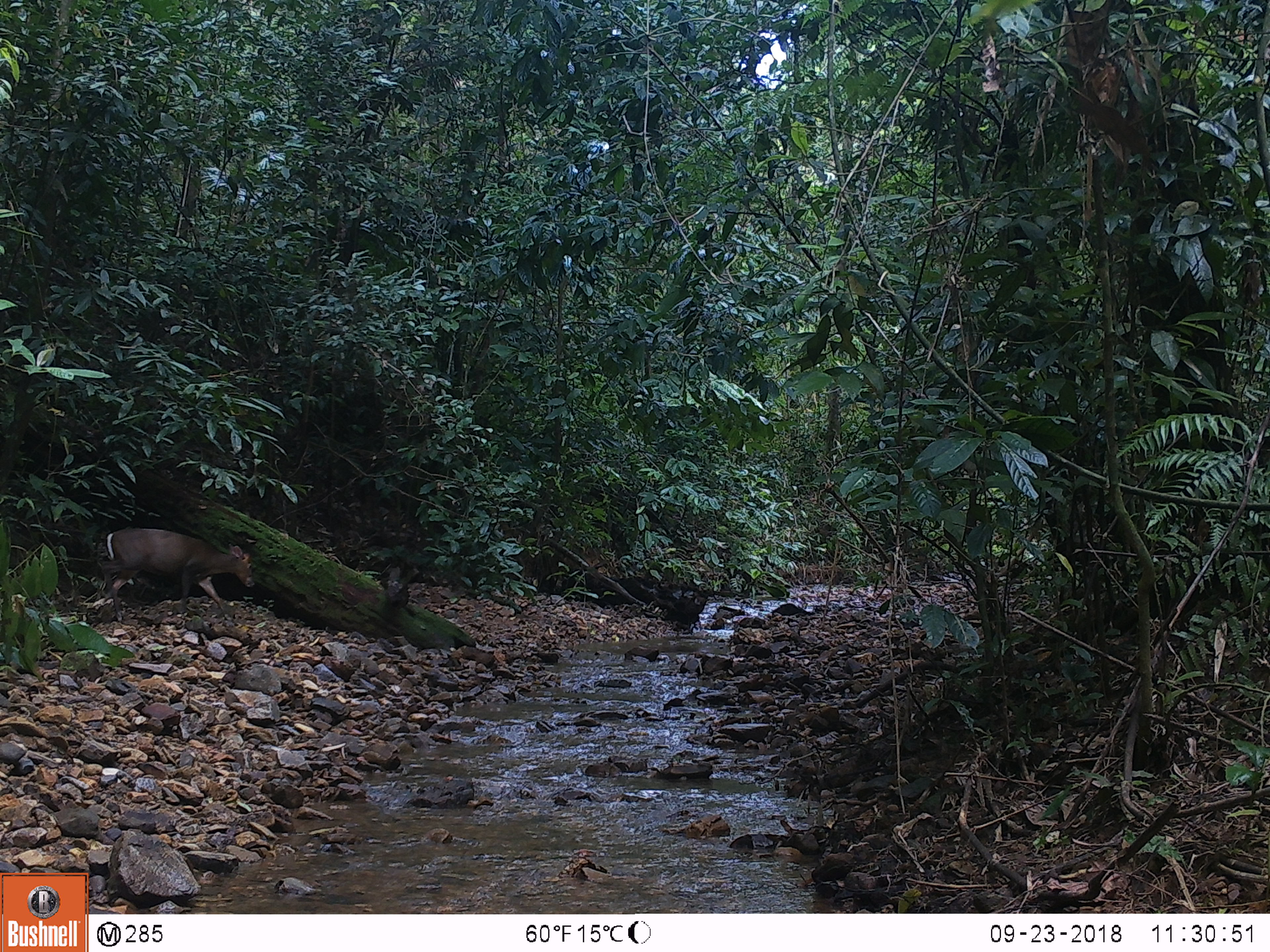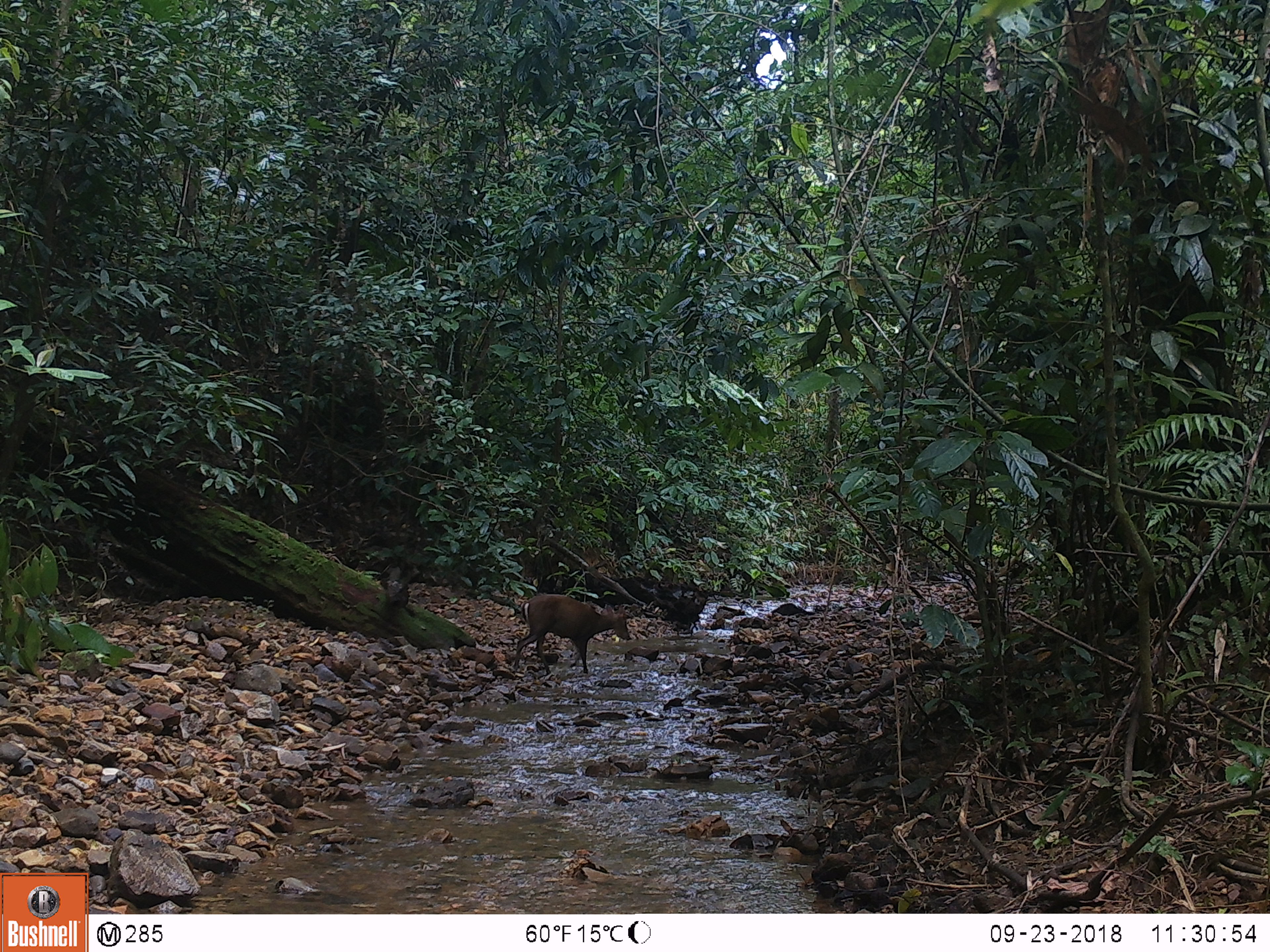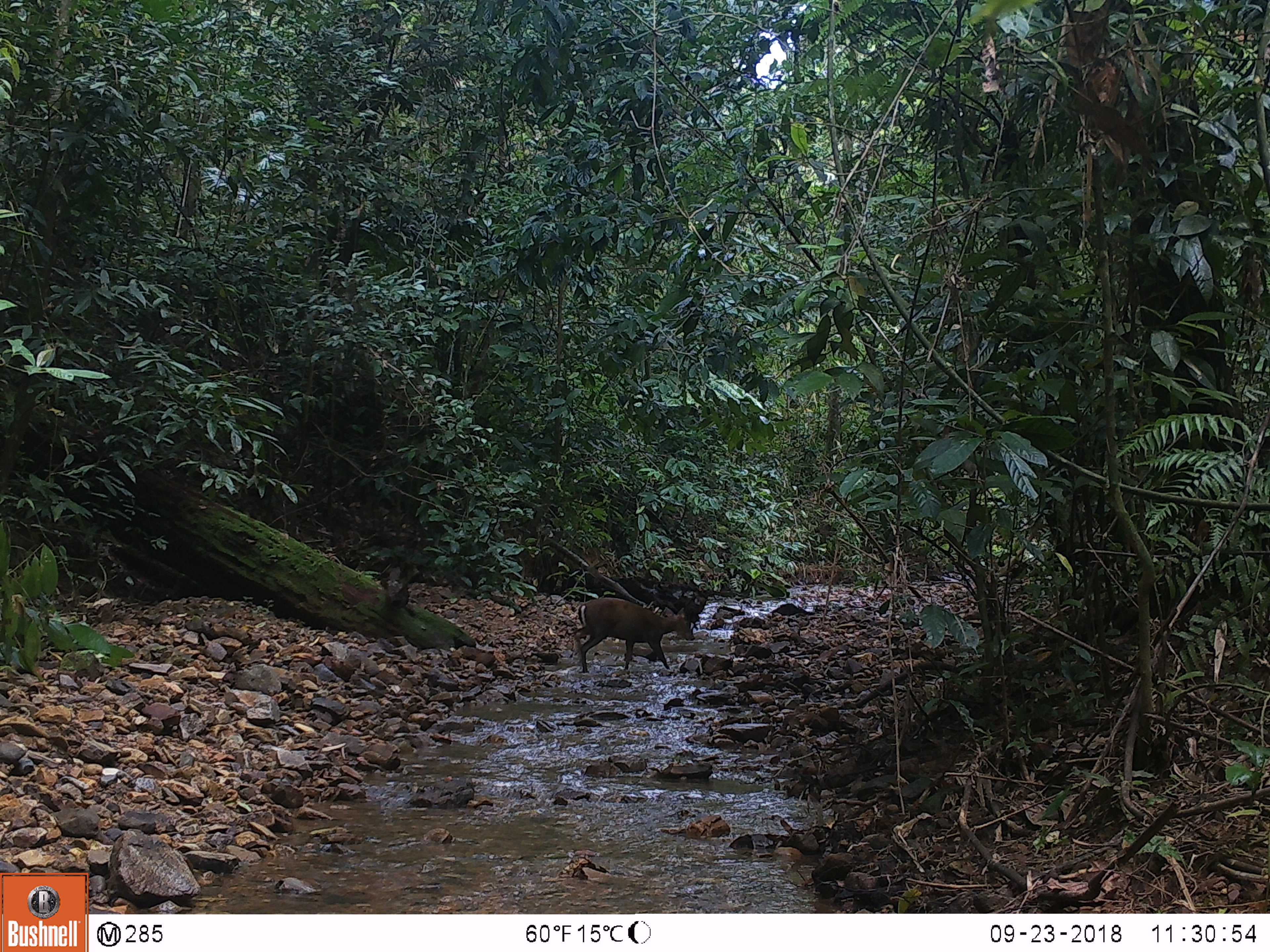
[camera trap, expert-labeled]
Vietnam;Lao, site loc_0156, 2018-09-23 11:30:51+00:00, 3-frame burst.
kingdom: Animalia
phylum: Chordata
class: Mammalia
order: Artiodactyla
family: Cervidae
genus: Muntiacus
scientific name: Muntiacus rooseveltorum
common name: roosevelt's muntjac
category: roosevelts muntjac group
Roosevelts muntjac group (roosevelt's muntjac) (Muntiacus rooseveltorum). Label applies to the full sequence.